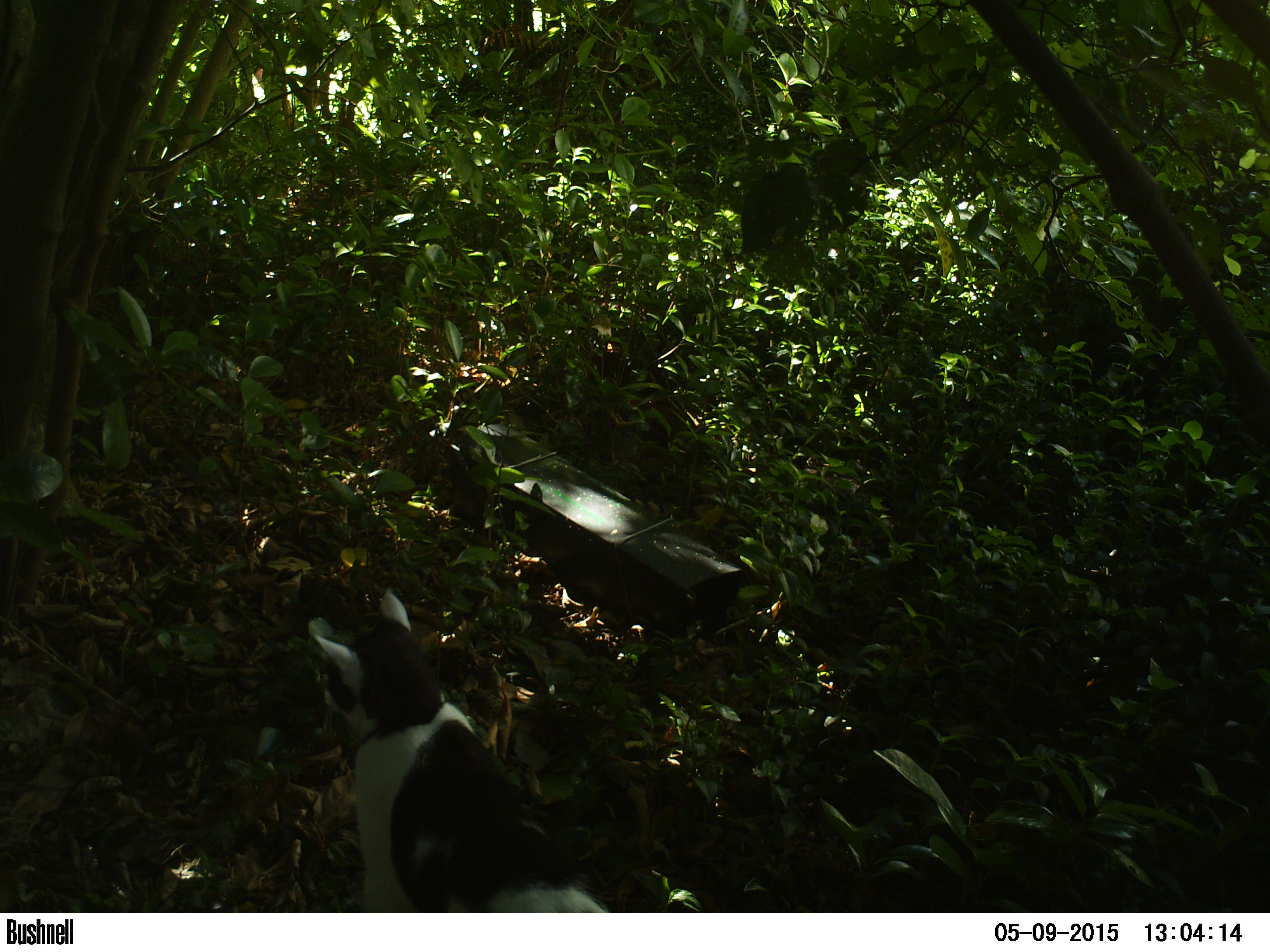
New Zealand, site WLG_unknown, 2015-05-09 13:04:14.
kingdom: Animalia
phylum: Chordata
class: Mammalia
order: Carnivora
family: Felidae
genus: Felis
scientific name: Felis catus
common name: domestic cat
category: cat